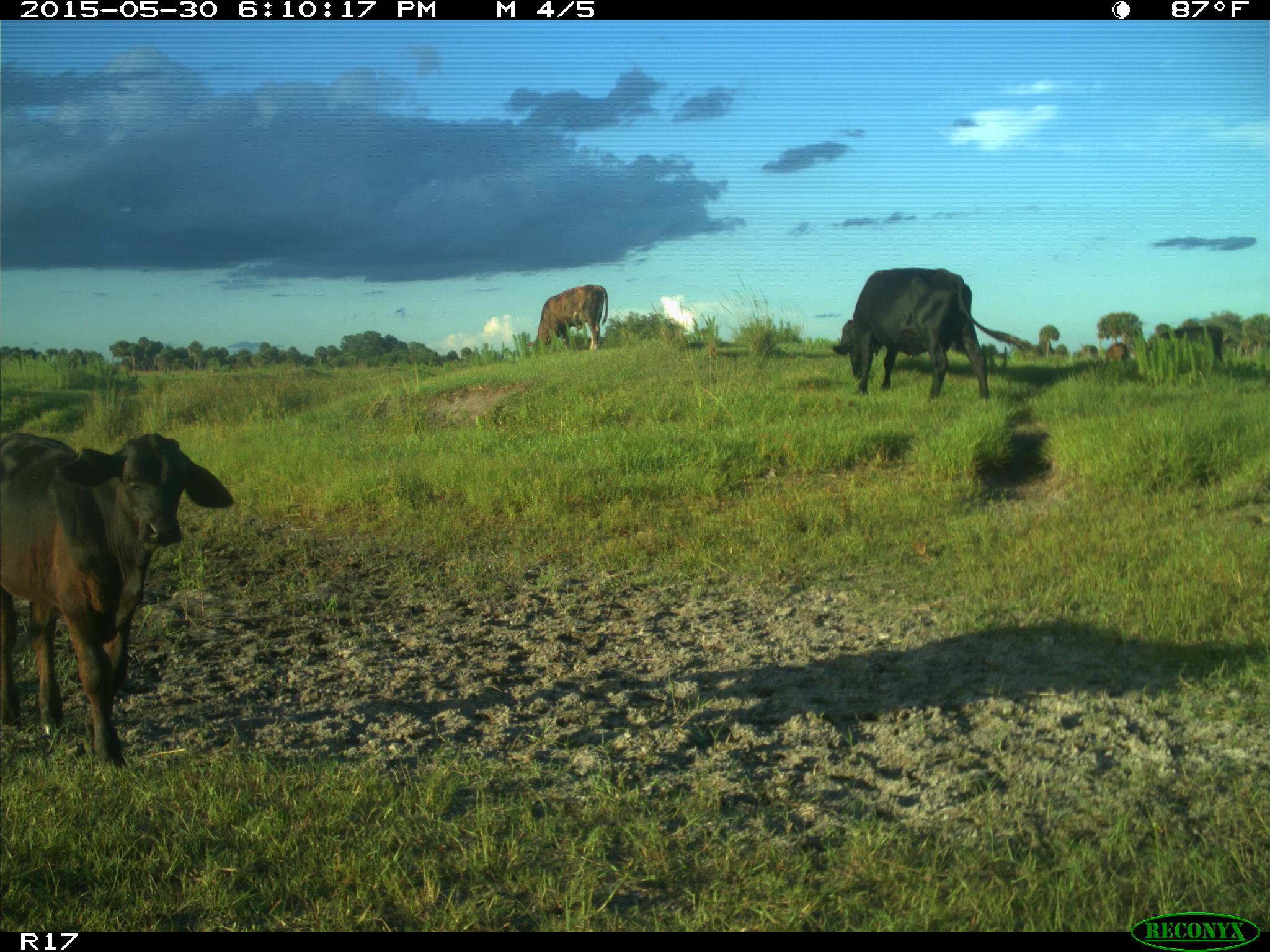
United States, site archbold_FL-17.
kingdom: Animalia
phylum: Chordata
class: Mammalia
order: Artiodactyla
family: Bovidae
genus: Bos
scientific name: Bos taurus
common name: domestic cow